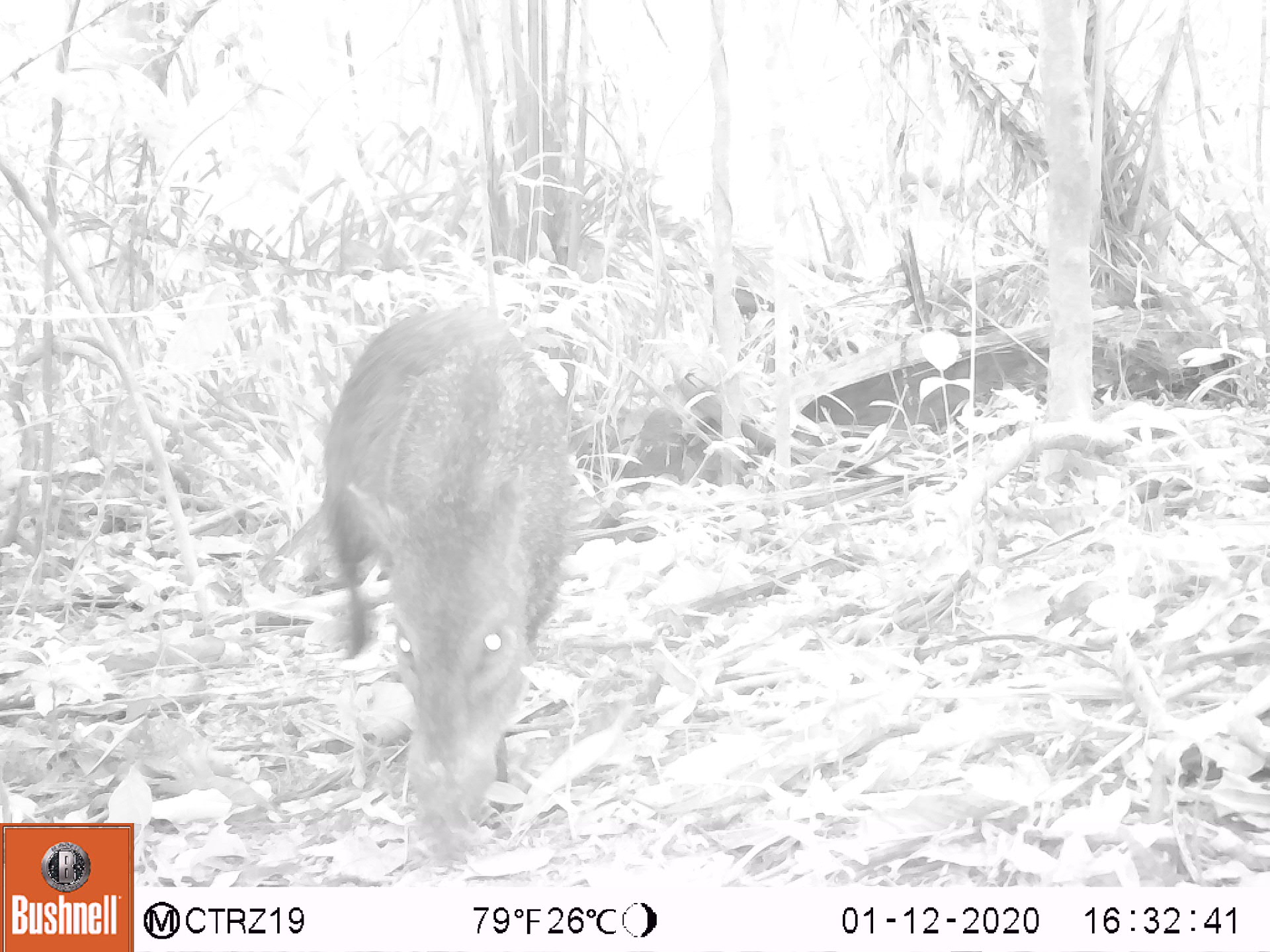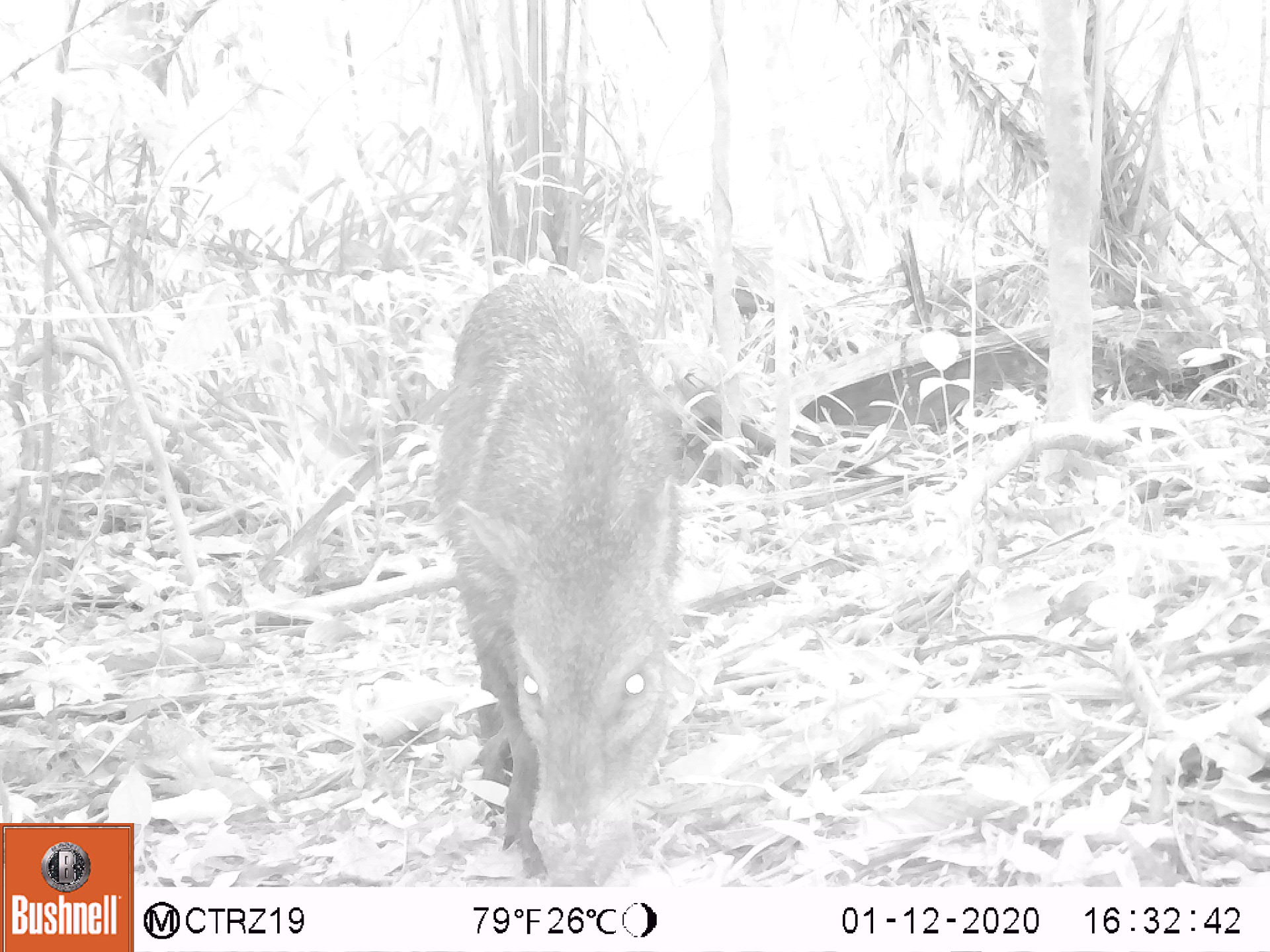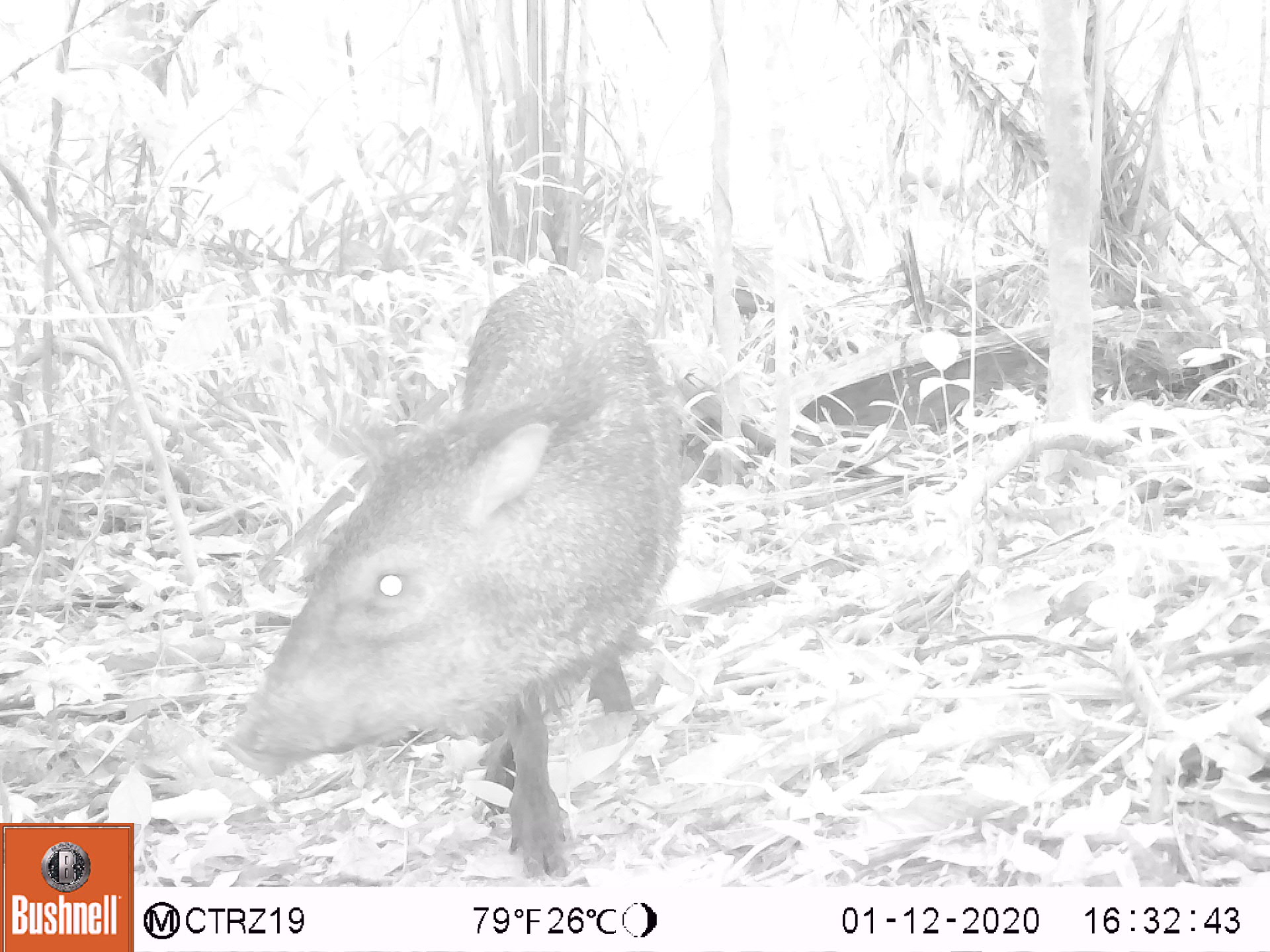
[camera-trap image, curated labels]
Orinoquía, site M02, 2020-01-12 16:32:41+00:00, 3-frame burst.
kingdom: Animalia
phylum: Chordata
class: Mammalia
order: Artiodactyla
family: Tayassuidae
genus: Pecari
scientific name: Pecari tajacu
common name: collared peccary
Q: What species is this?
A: Collared peccary (Pecari tajacu).